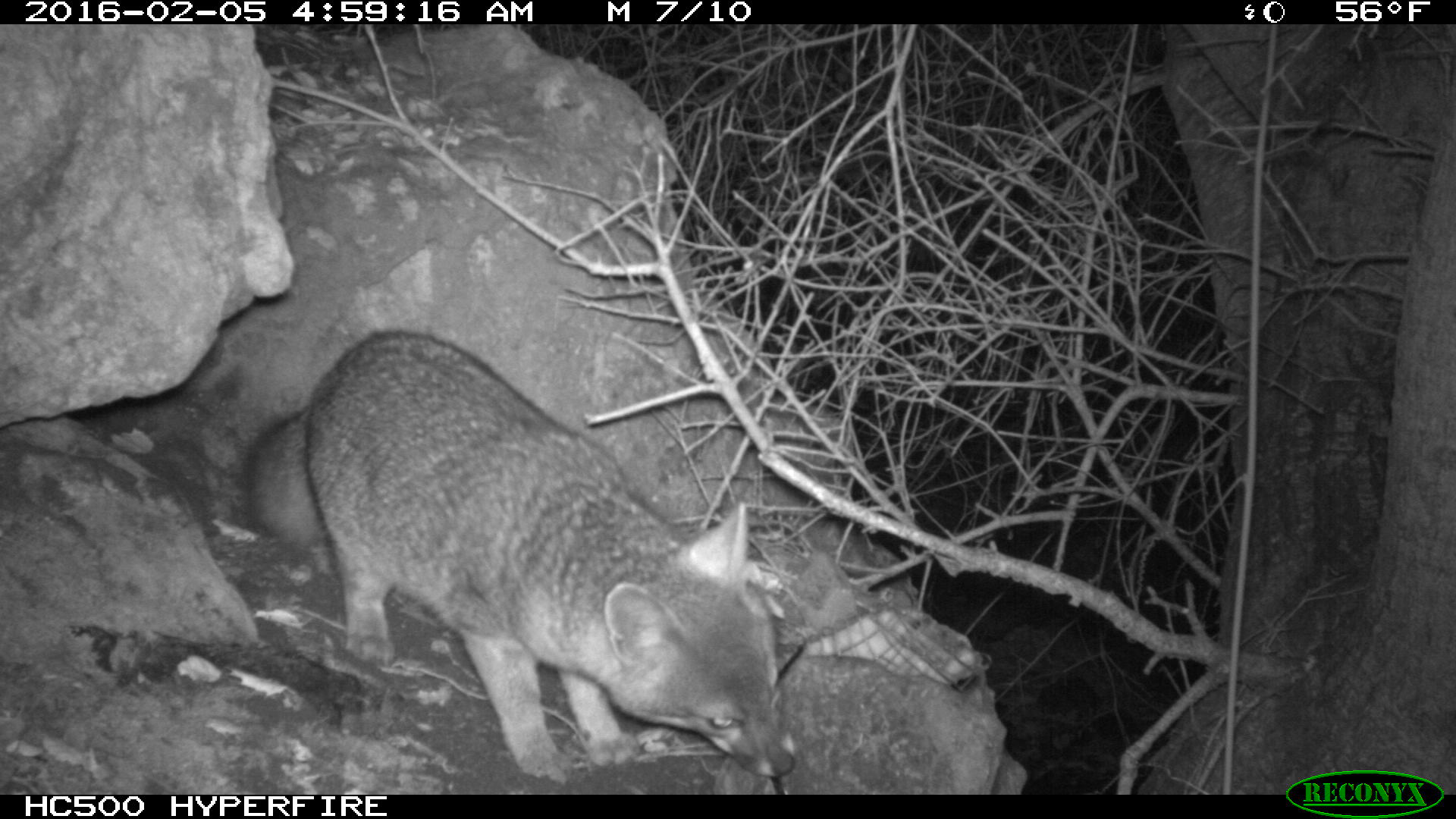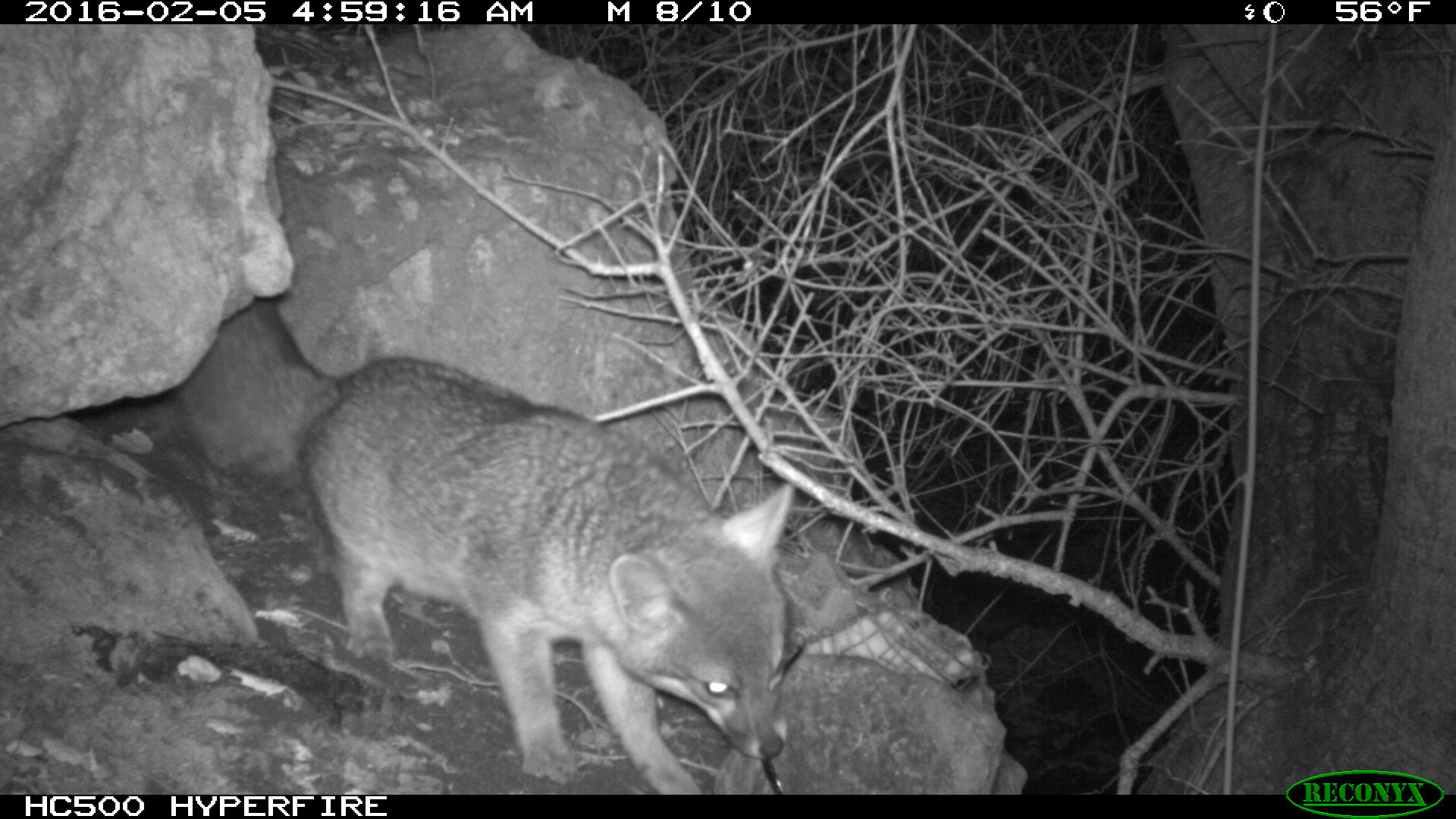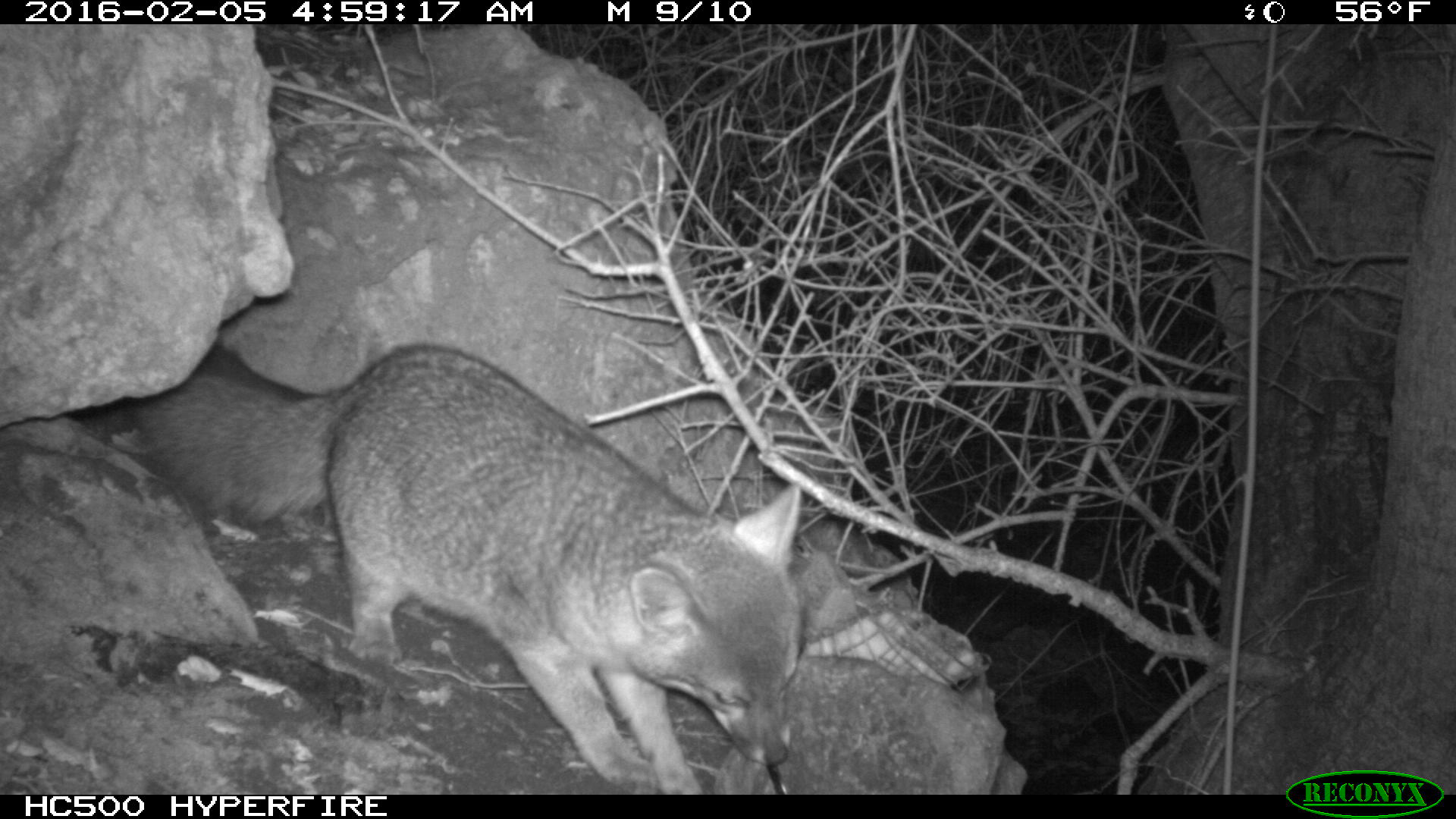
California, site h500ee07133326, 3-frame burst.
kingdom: Animalia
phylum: Chordata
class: Mammalia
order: Carnivora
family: Canidae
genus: Urocyon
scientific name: Urocyon littoralis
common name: island fox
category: fox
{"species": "fox (island fox) (Urocyon littoralis)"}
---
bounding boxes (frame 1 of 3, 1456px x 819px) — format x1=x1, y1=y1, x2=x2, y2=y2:
fox: x1=237, y1=331, x2=795, y2=775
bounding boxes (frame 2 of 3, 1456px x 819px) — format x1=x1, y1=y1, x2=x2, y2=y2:
fox: x1=170, y1=297, x2=805, y2=795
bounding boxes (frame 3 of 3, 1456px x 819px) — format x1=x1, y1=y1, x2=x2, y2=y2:
fox: x1=132, y1=340, x2=801, y2=794